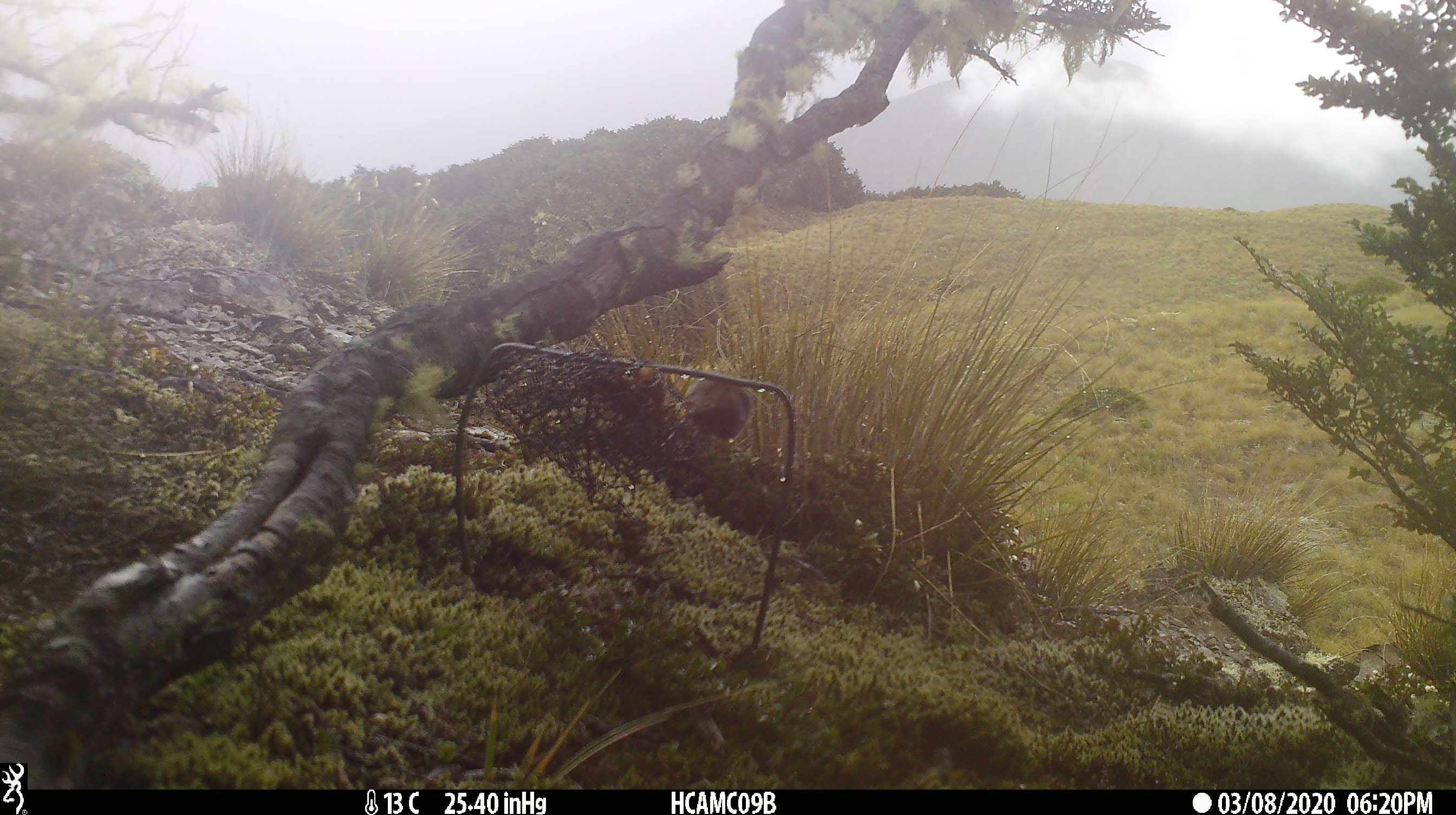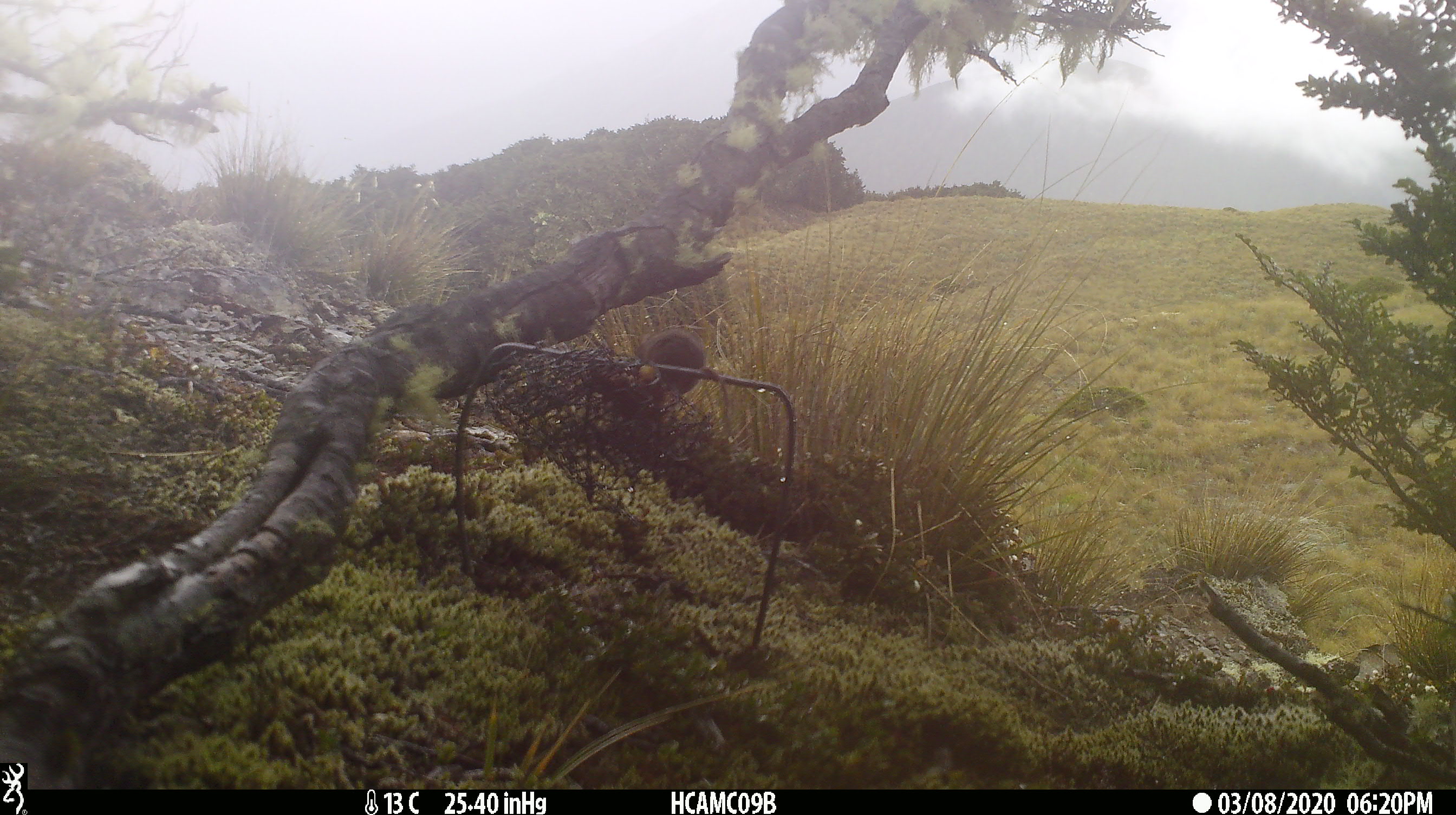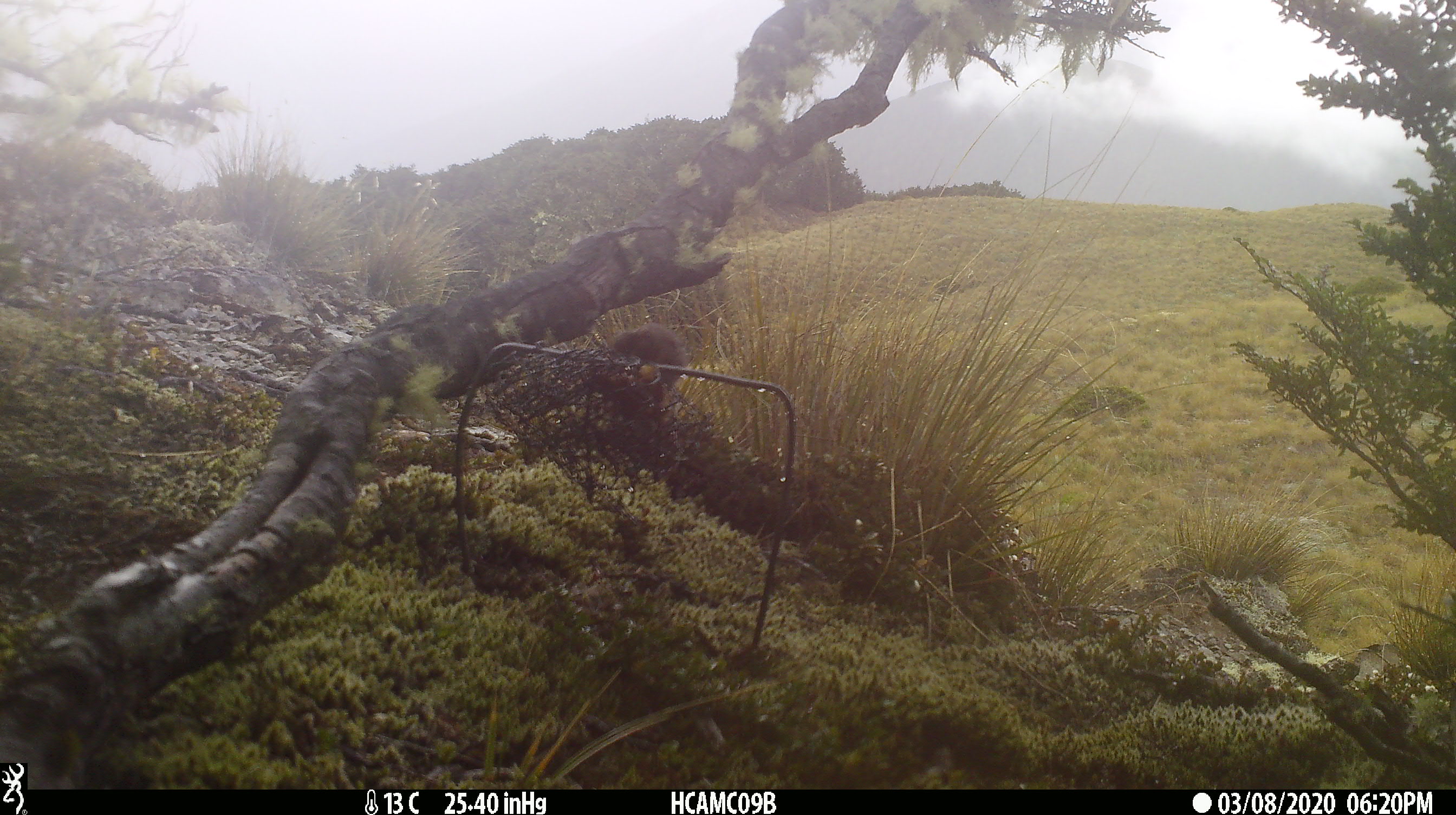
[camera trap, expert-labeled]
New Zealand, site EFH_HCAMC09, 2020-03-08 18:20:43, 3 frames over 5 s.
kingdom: Animalia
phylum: Chordata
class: Mammalia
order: Rodentia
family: Muridae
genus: Mus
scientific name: Mus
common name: mouse